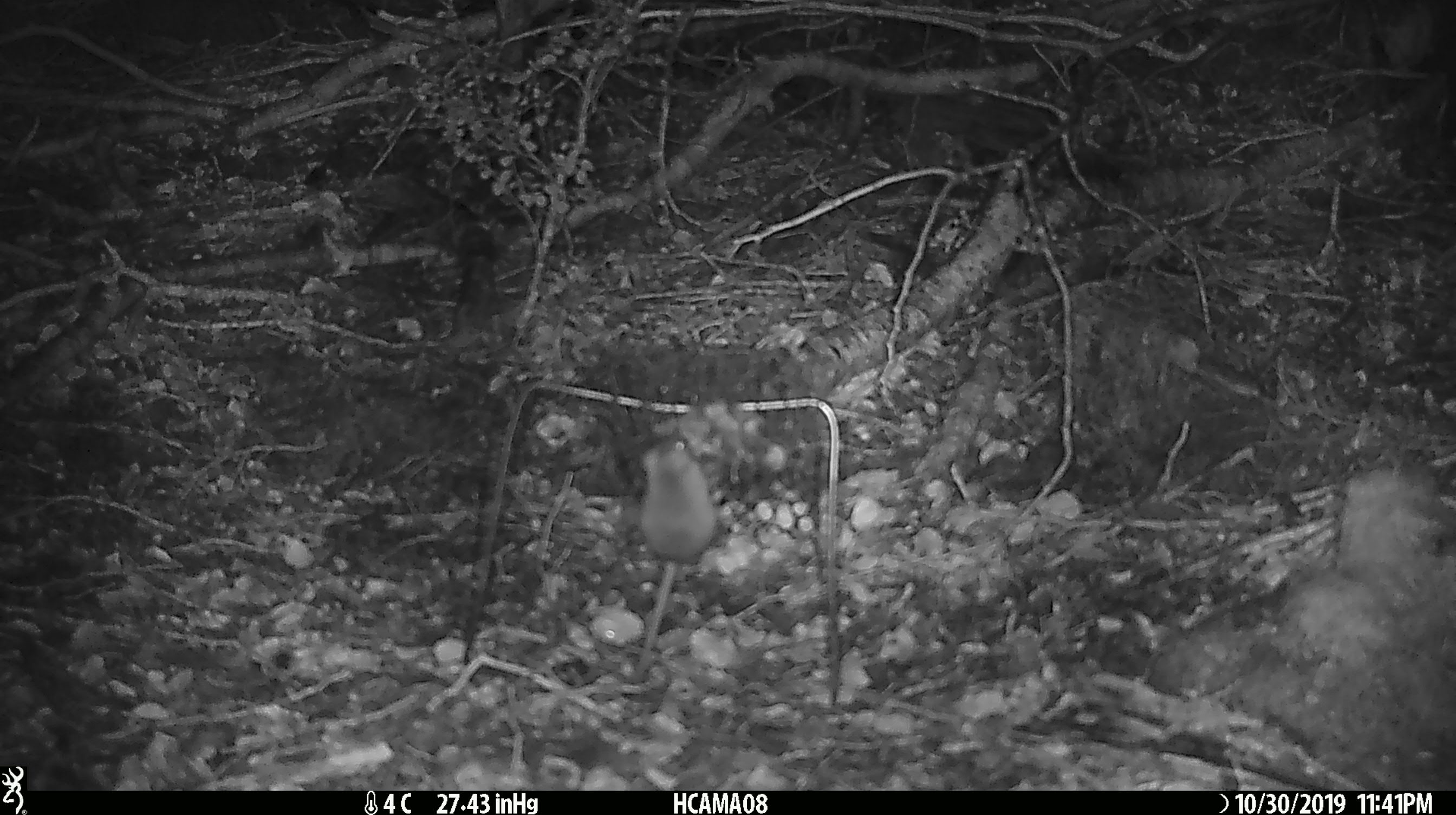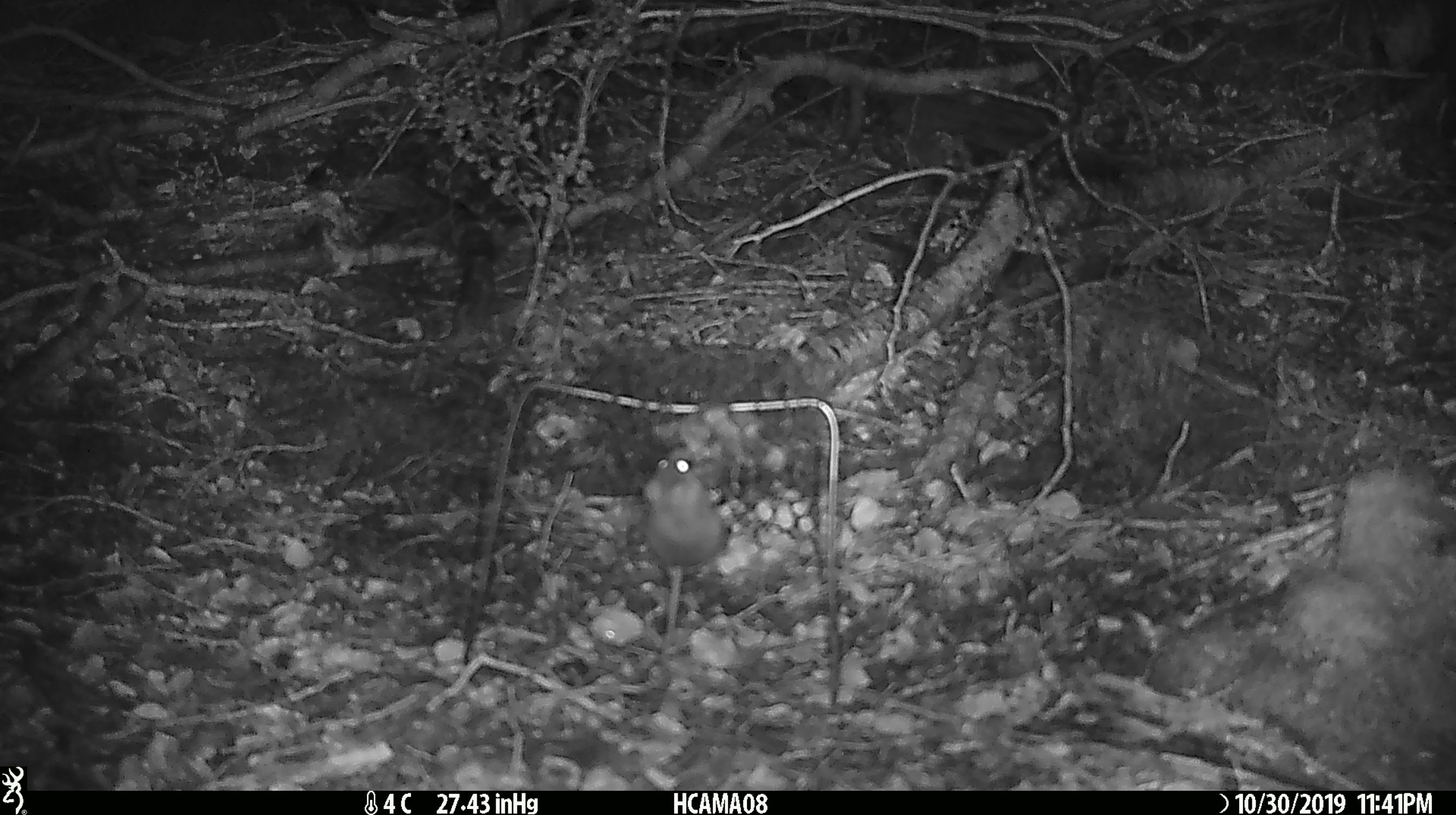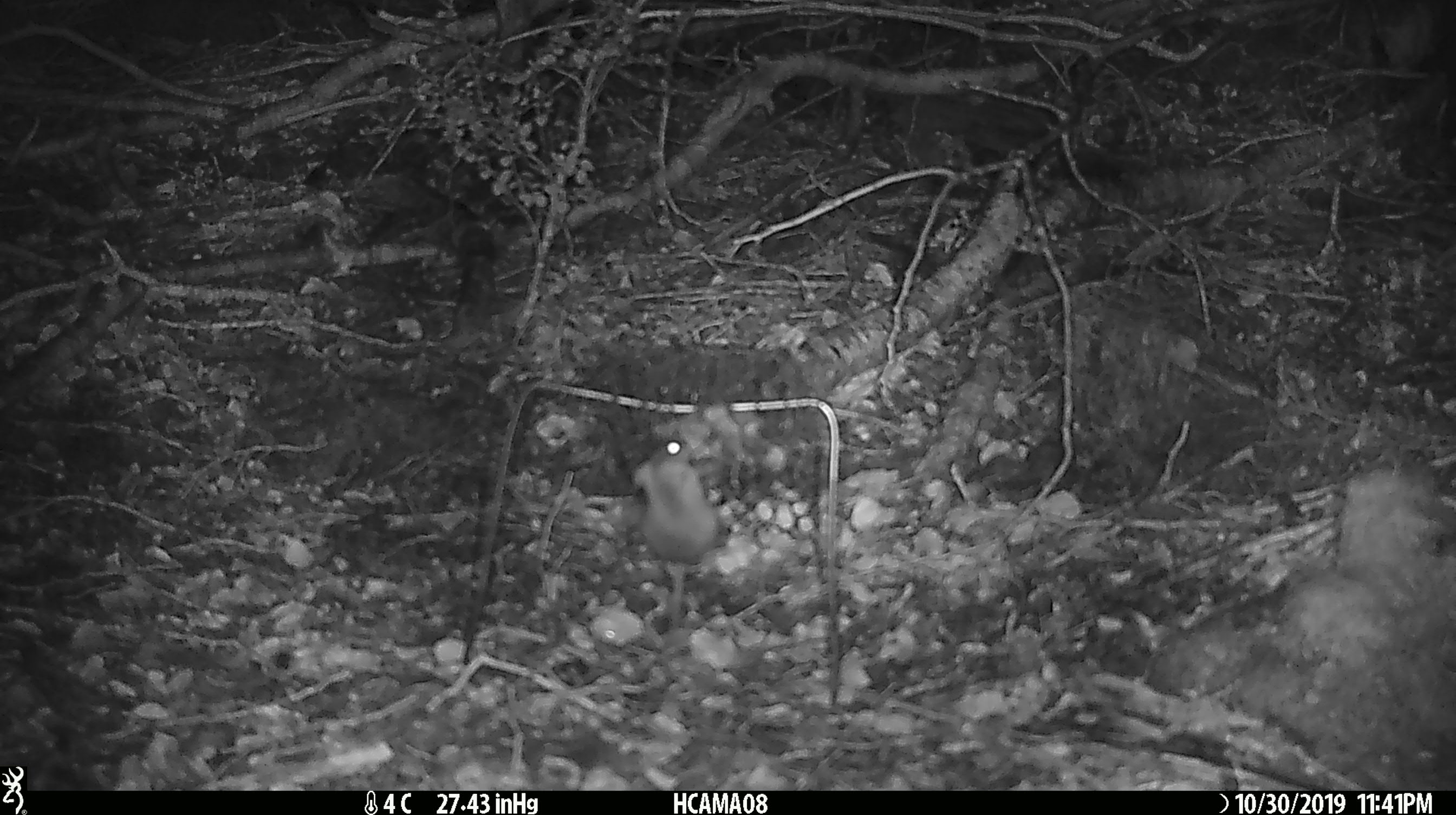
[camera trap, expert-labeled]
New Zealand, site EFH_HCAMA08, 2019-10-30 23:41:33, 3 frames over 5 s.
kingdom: Animalia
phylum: Chordata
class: Mammalia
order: Rodentia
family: Muridae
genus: Mus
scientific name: Mus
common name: mouse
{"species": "mouse (Mus)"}